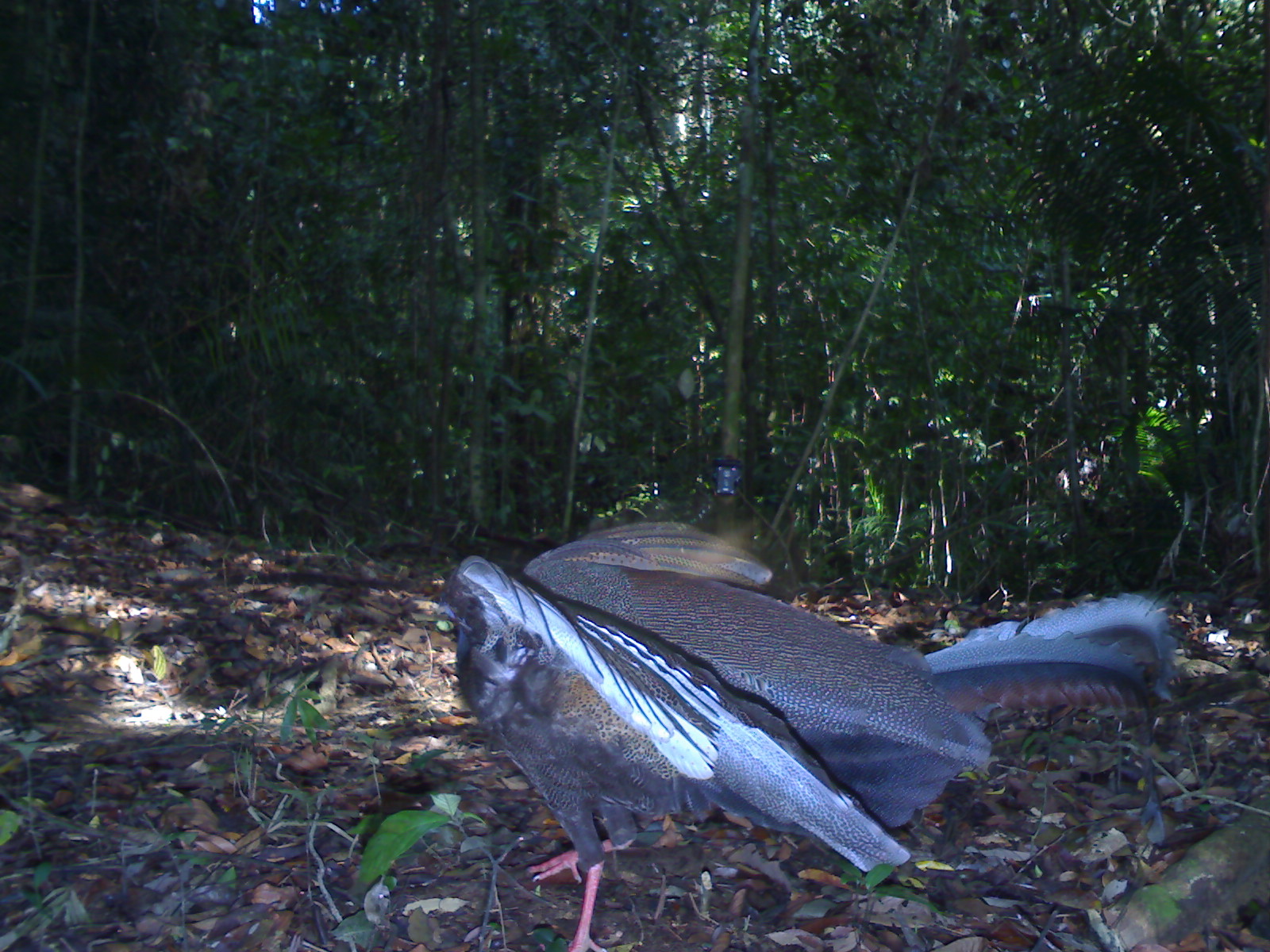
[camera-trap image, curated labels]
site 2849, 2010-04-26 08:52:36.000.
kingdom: Animalia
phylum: Chordata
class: Aves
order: Galliformes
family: Phasianidae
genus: Argusianus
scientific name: Argusianus argus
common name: great argus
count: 1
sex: female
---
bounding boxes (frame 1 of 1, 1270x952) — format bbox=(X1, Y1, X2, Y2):
argusianus argus: bbox=(436, 516, 1180, 950)